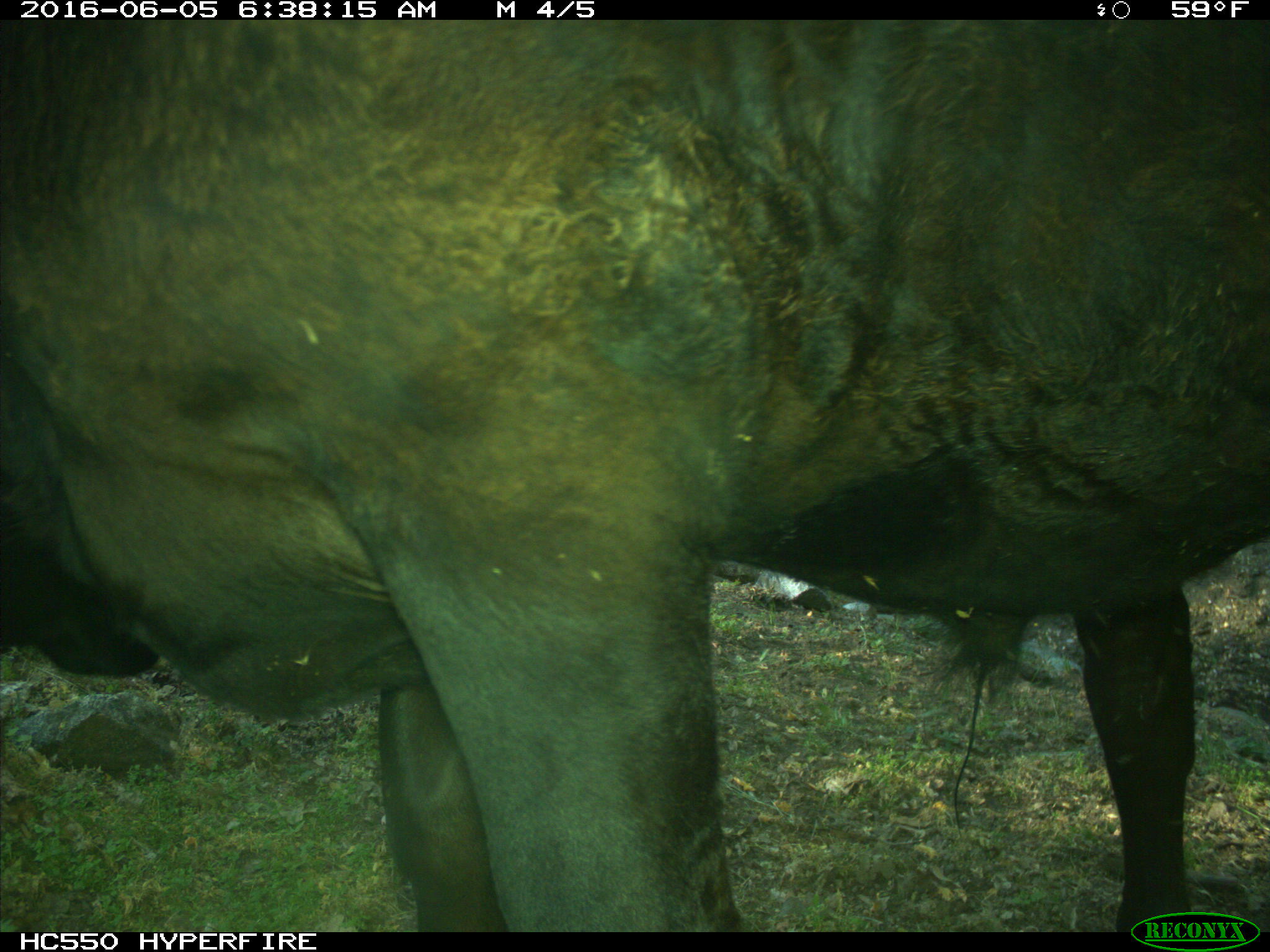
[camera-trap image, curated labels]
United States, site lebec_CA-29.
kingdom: Animalia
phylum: Chordata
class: Mammalia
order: Artiodactyla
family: Bovidae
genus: Bos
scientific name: Bos taurus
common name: domestic cow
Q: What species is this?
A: Bos taurus (domestic cow).